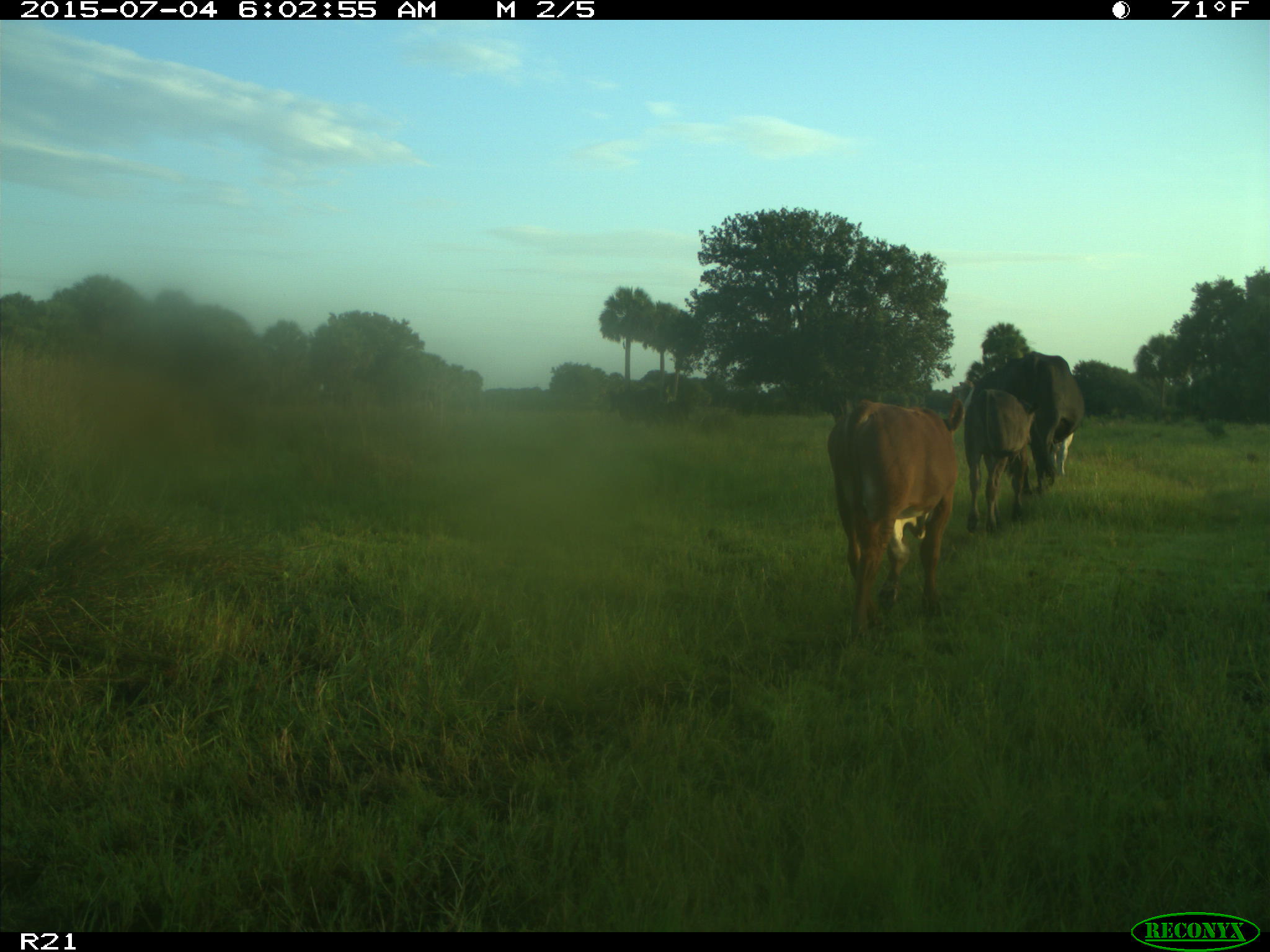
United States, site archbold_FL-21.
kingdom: Animalia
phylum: Chordata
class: Mammalia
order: Artiodactyla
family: Bovidae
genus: Bos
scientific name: Bos taurus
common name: domestic cow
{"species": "Bos taurus (domestic cow)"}